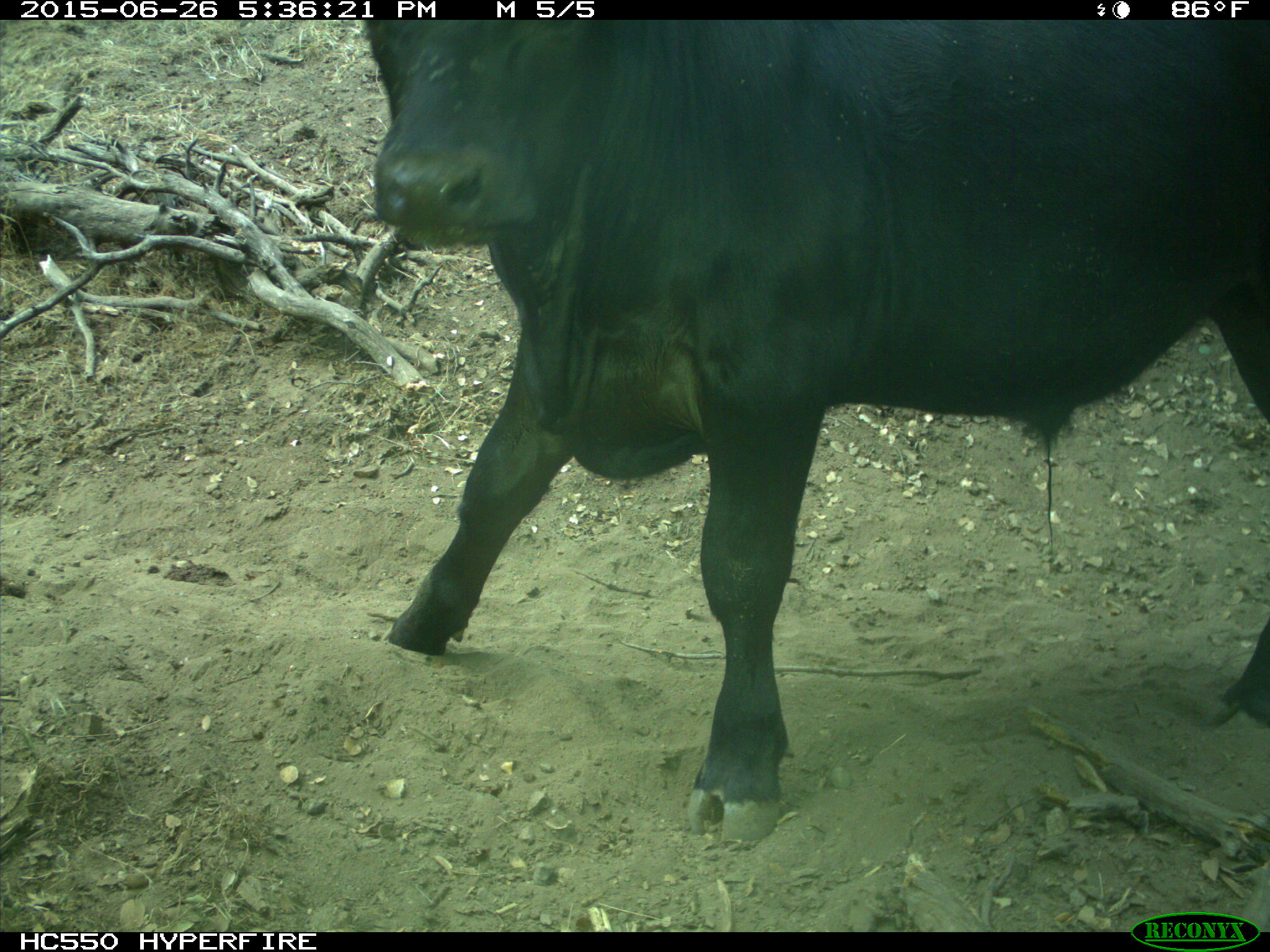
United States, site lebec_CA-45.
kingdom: Animalia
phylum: Chordata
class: Mammalia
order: Artiodactyla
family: Bovidae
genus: Bos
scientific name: Bos taurus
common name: domestic cow